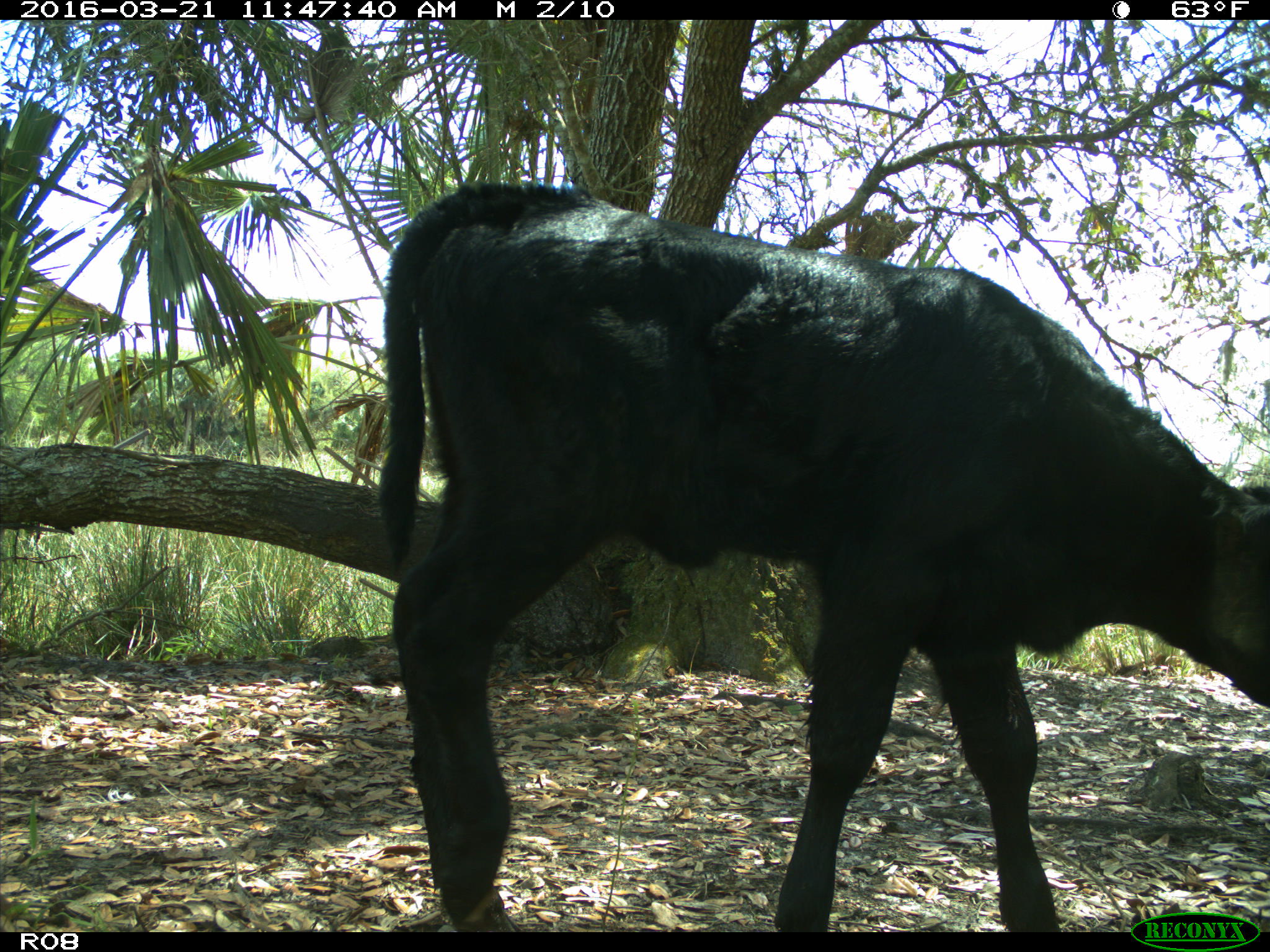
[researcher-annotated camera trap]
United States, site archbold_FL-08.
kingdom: Animalia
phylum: Chordata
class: Mammalia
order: Artiodactyla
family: Bovidae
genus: Bos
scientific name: Bos taurus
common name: domestic cow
Bos taurus (domestic cow).